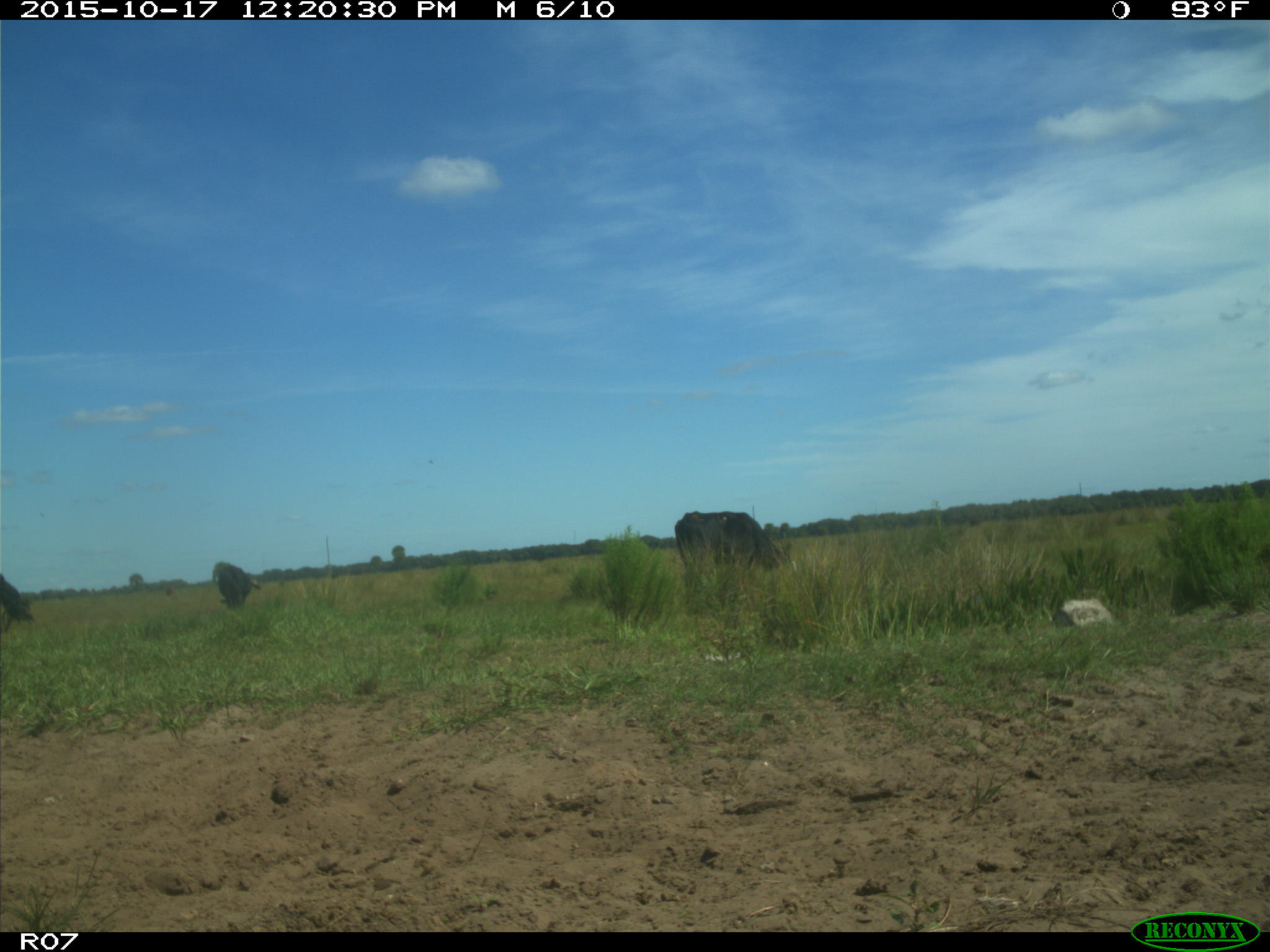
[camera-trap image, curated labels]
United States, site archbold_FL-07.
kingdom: Animalia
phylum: Chordata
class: Mammalia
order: Artiodactyla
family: Bovidae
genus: Bos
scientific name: Bos taurus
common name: domestic cow